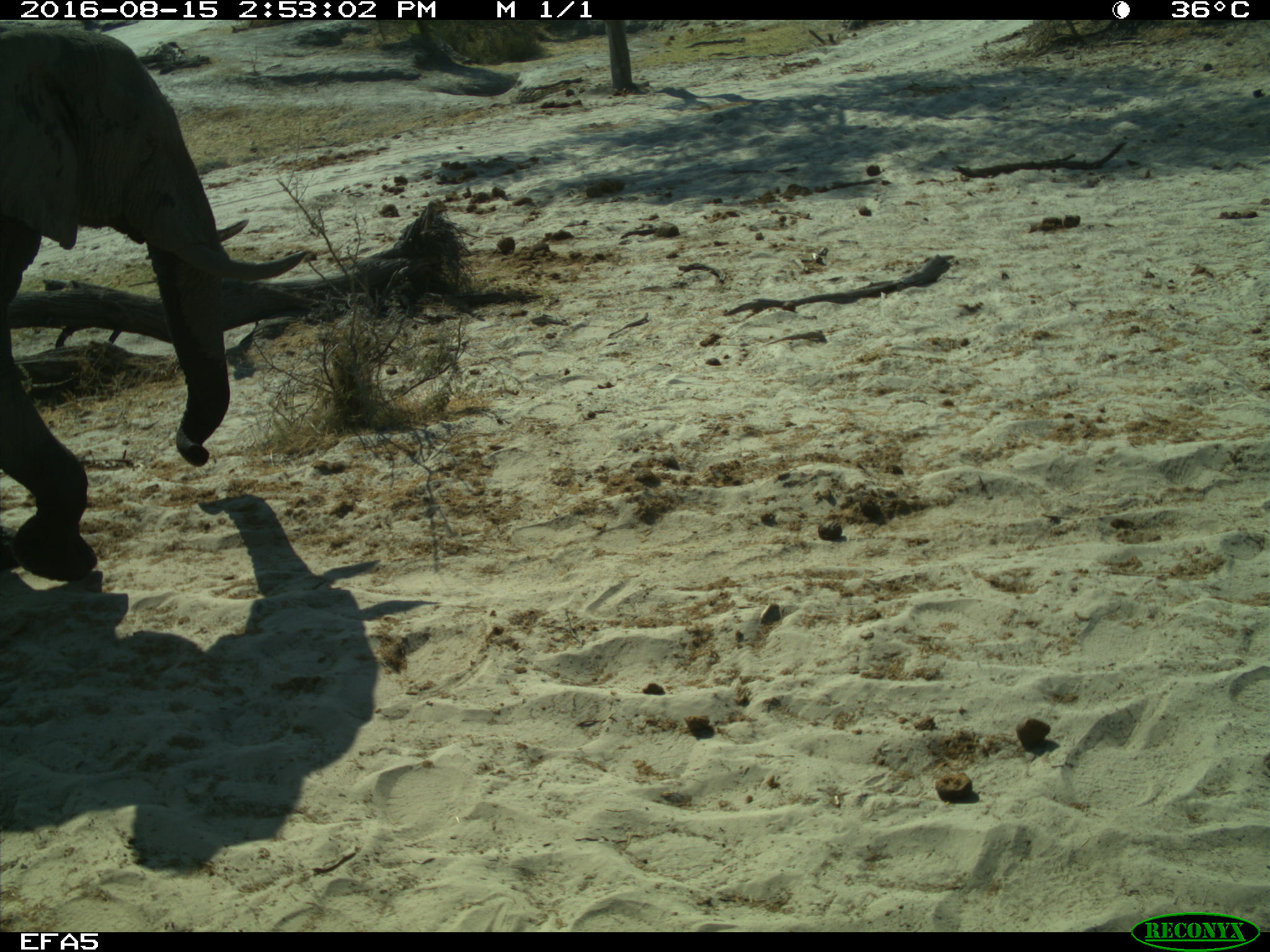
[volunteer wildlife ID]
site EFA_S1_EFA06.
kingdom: Animalia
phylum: Chordata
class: Mammalia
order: Proboscidea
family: Elephantidae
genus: Loxodonta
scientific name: Loxodonta africana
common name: african bush elephant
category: elephant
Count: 1.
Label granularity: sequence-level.